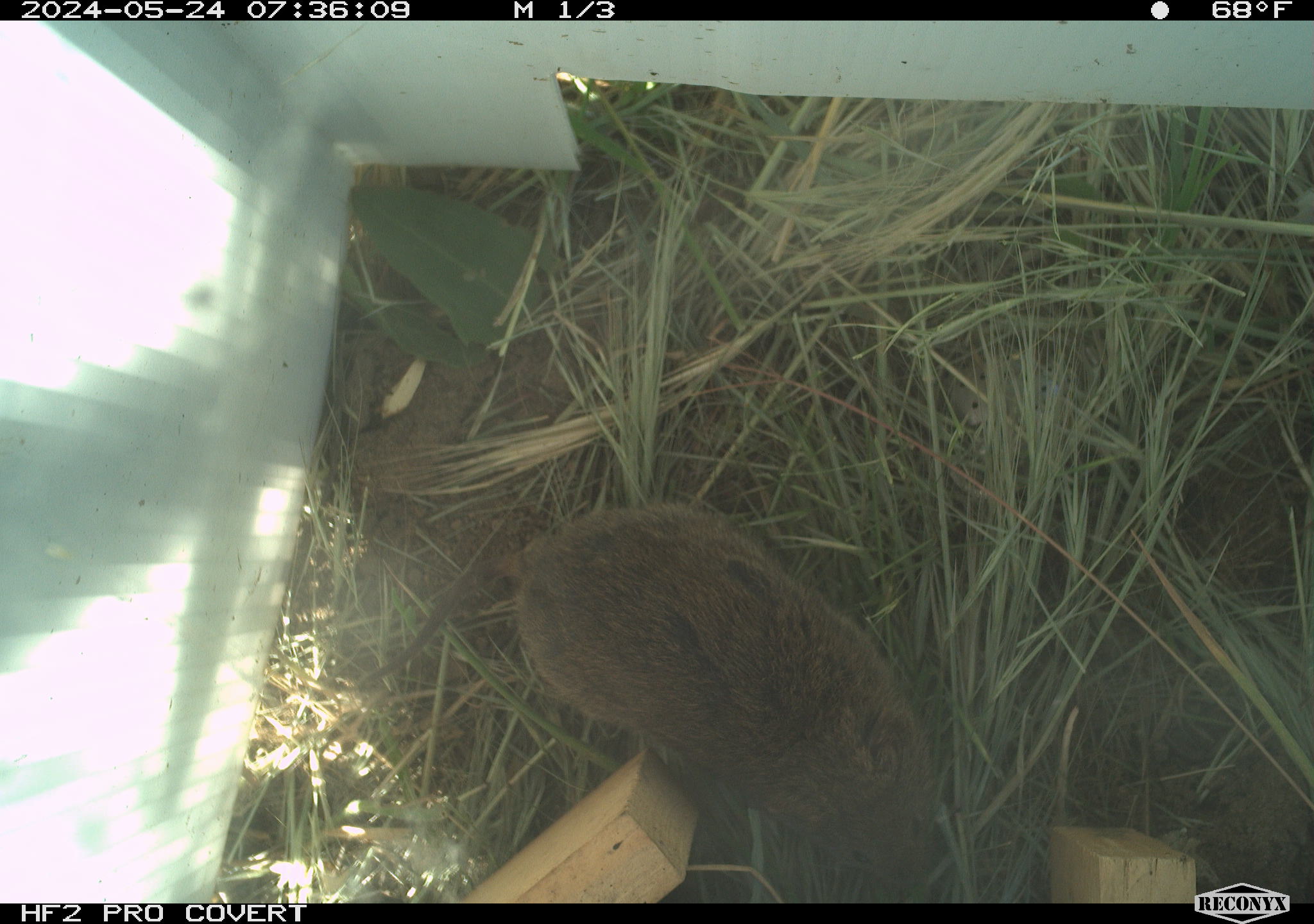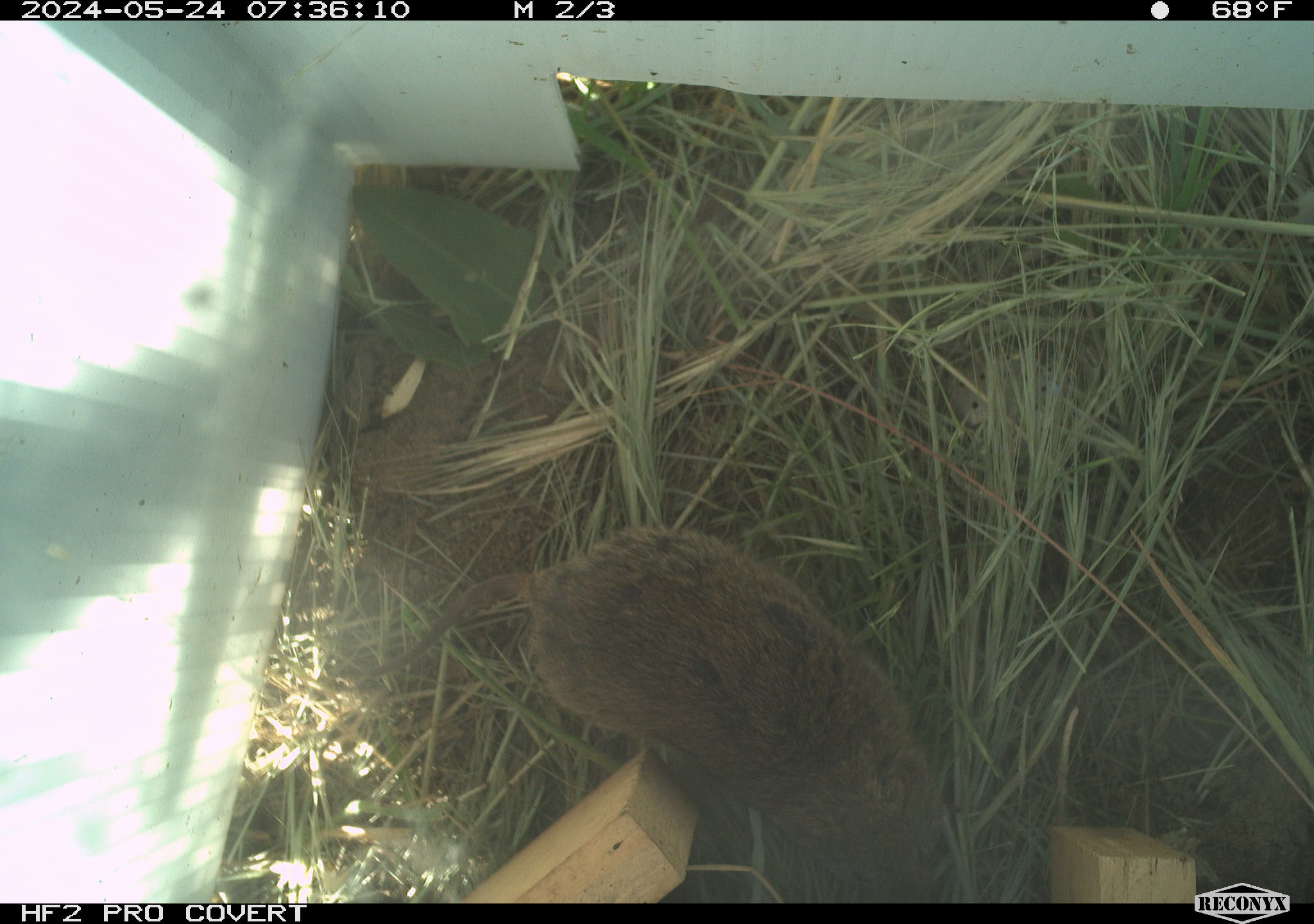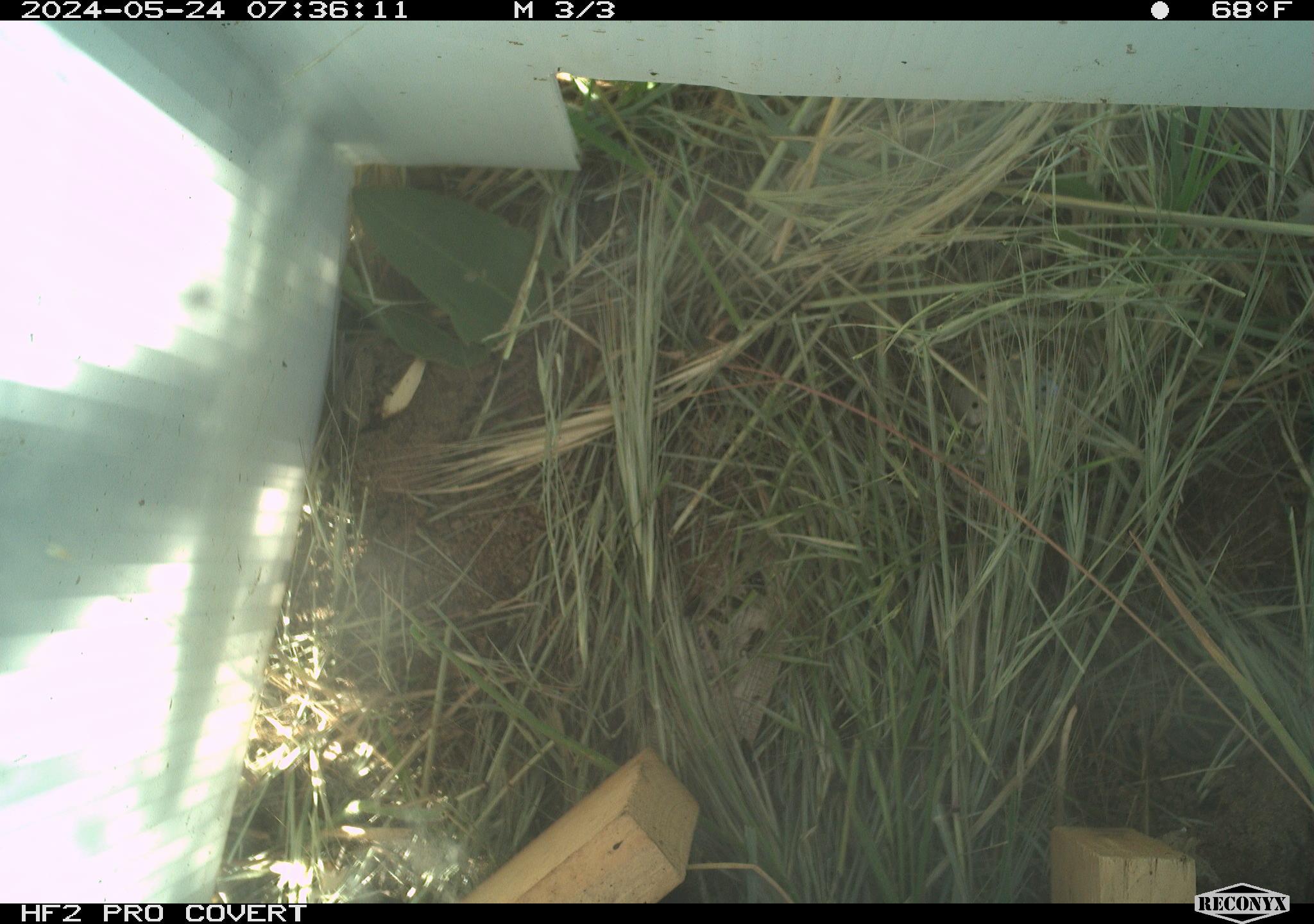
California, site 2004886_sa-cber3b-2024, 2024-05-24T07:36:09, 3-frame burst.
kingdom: Animalia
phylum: Chordata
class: Mammalia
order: Rodentia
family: Cricetidae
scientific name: Arvicolinae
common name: voles, lemmings, and muskrats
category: arvicolinae subfamily